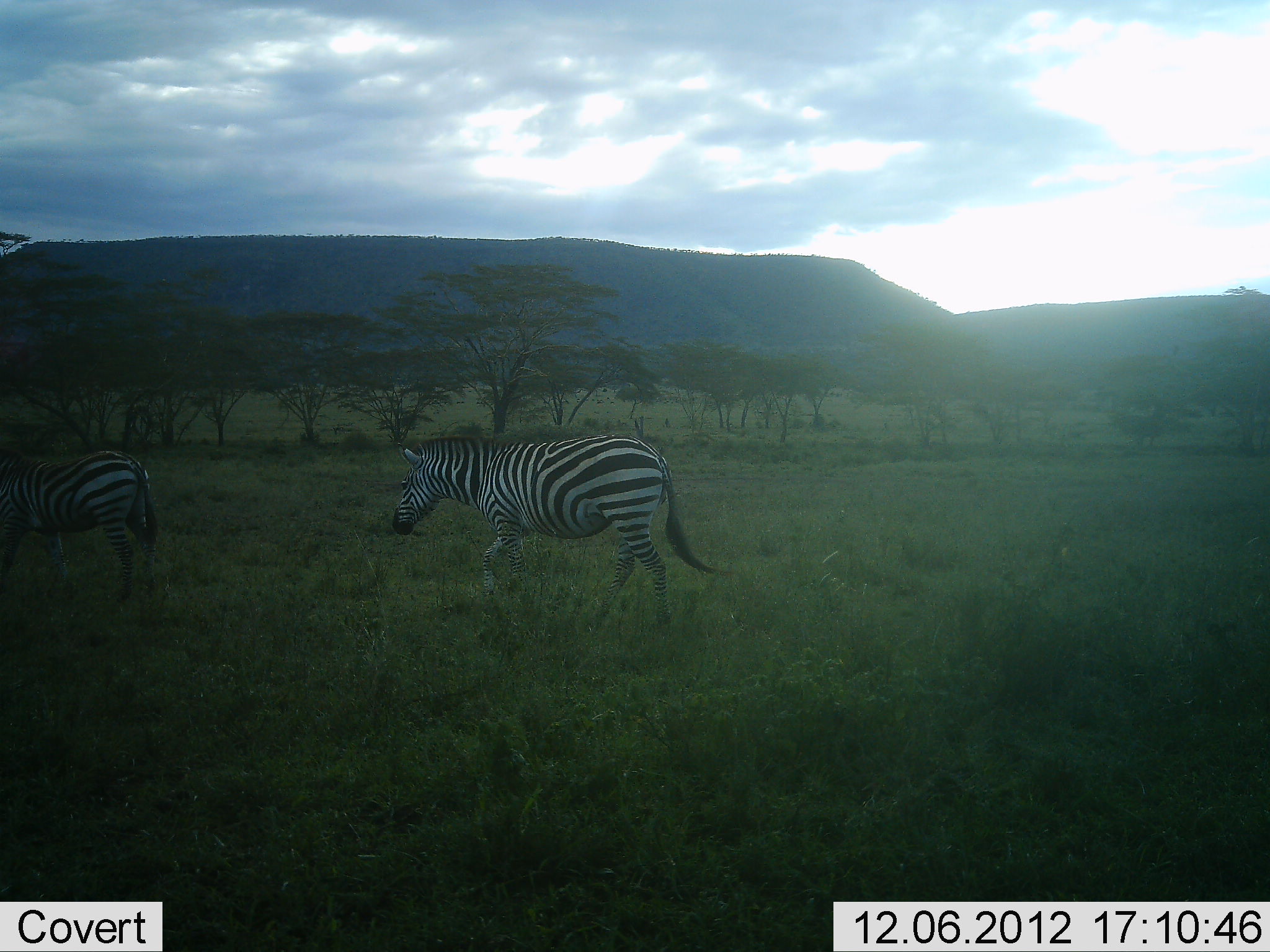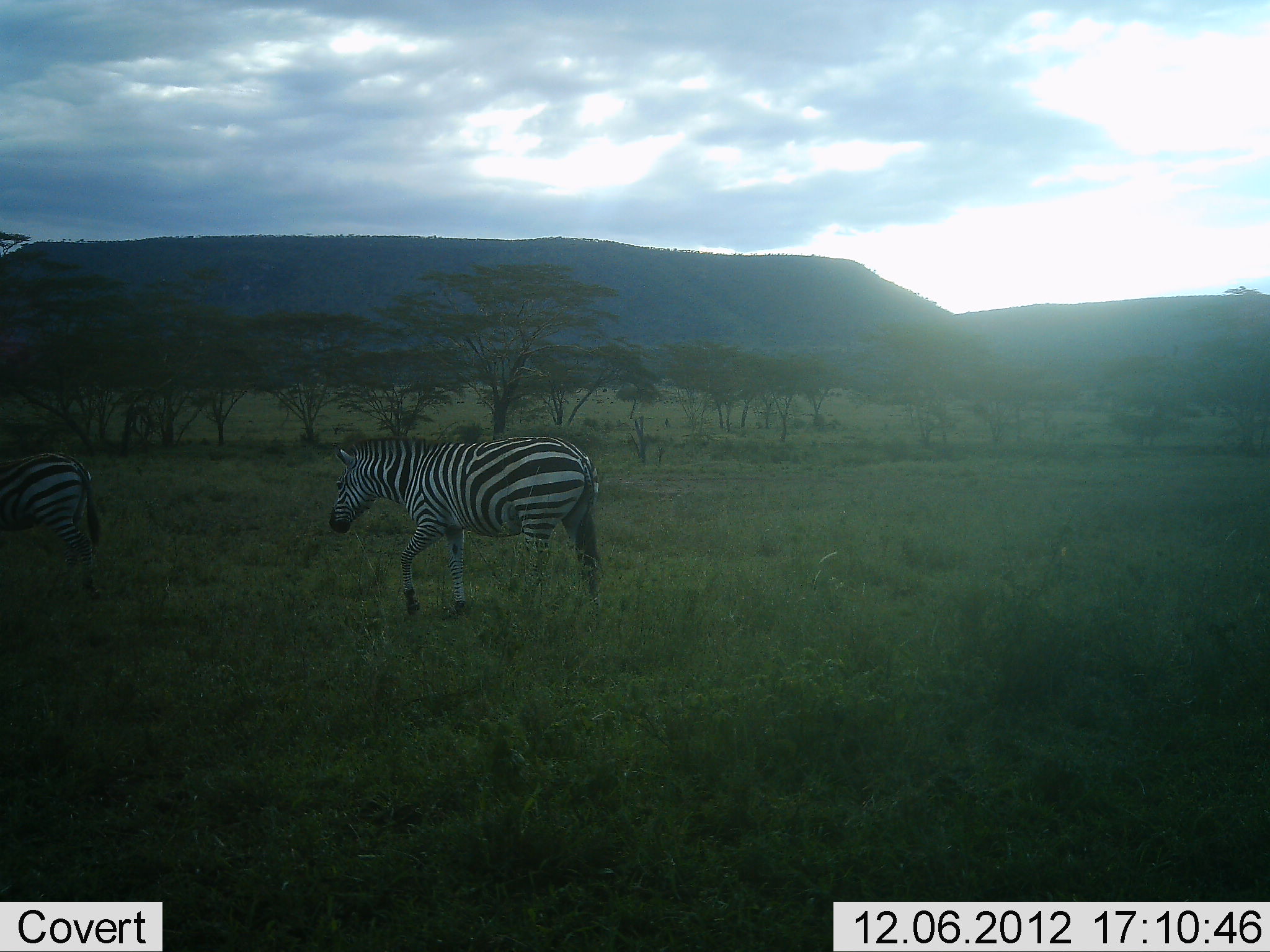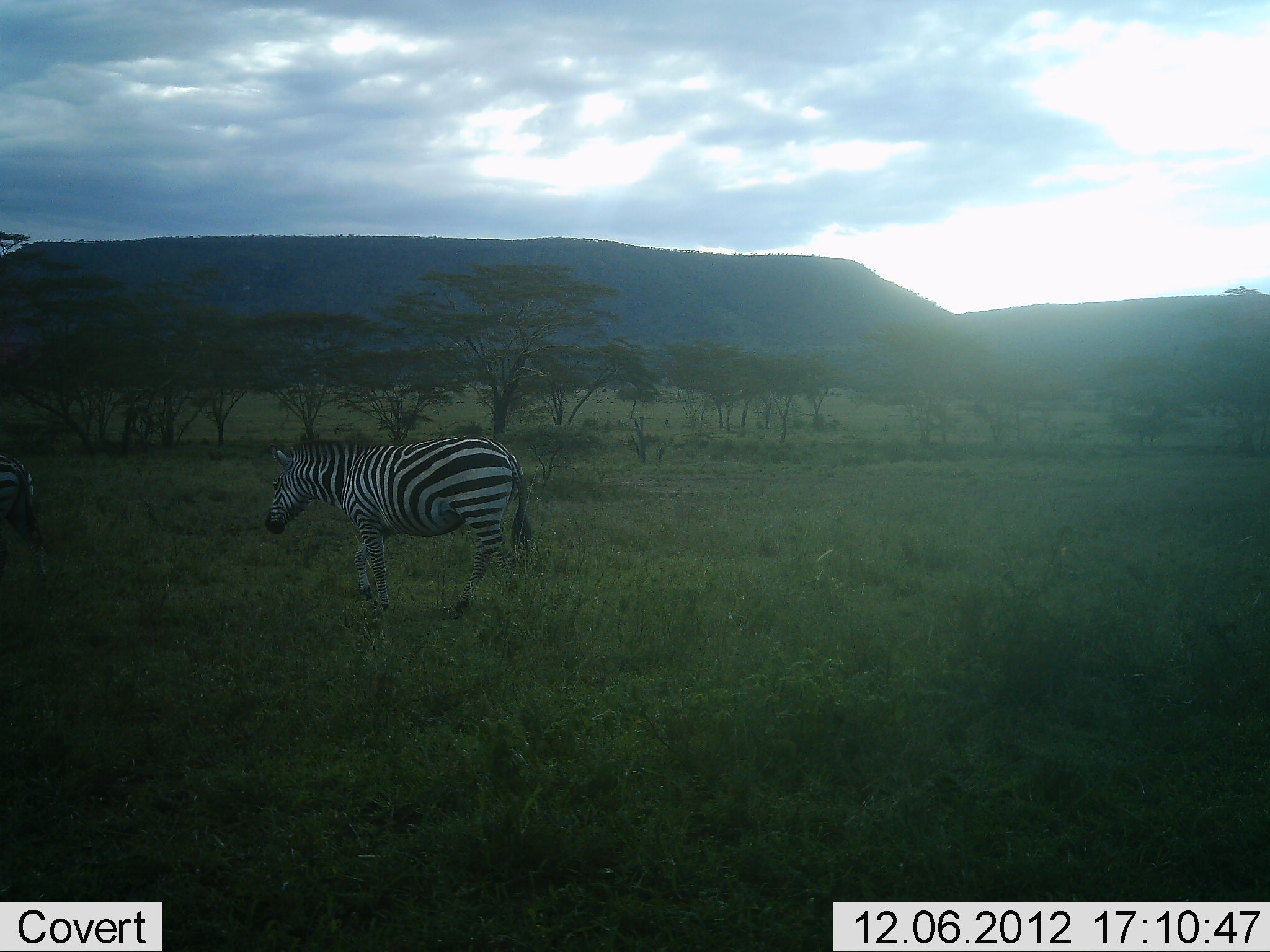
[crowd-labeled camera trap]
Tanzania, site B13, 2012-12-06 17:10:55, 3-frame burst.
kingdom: Animalia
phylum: Chordata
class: Mammalia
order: Perissodactyla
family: Equidae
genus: Equus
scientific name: Equus quagga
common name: plains zebra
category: zebra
Zebra (plains zebra) (Equus quagga), count 2. Behavior (volunteer vote fractions): standing 0%, resting 0%, moving 100%, interacting 0%. Young present (vote fraction): 0%. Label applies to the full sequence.